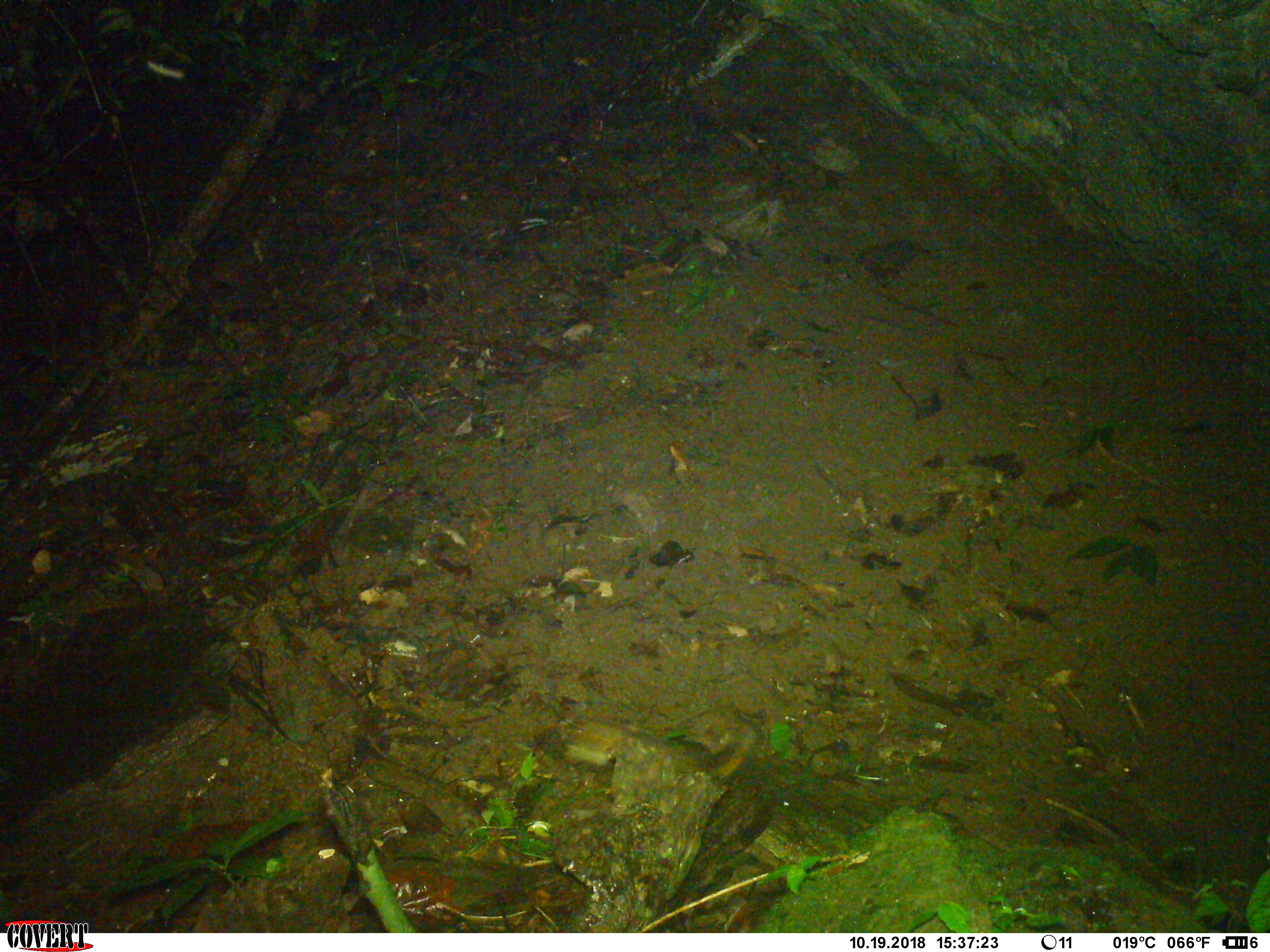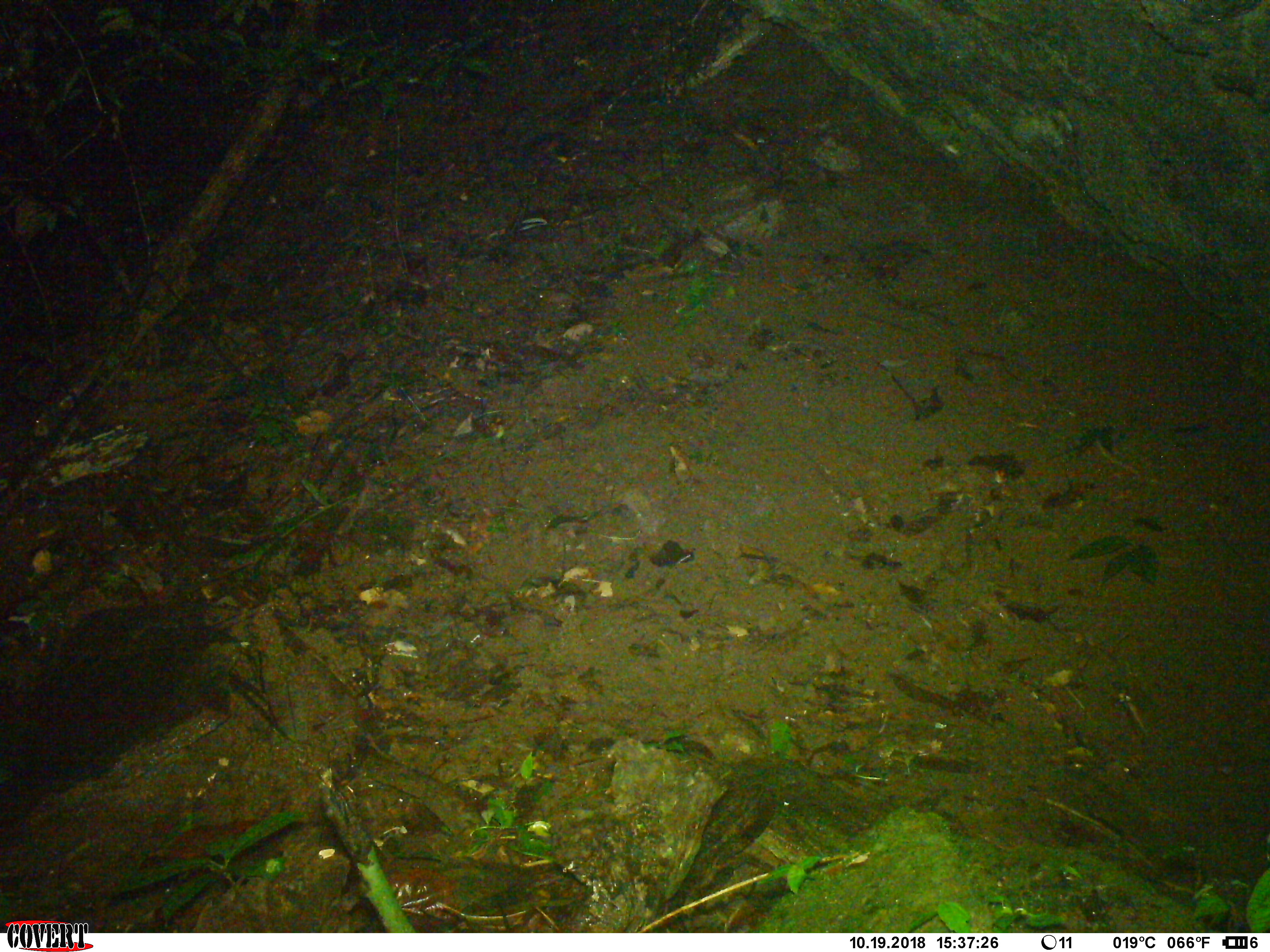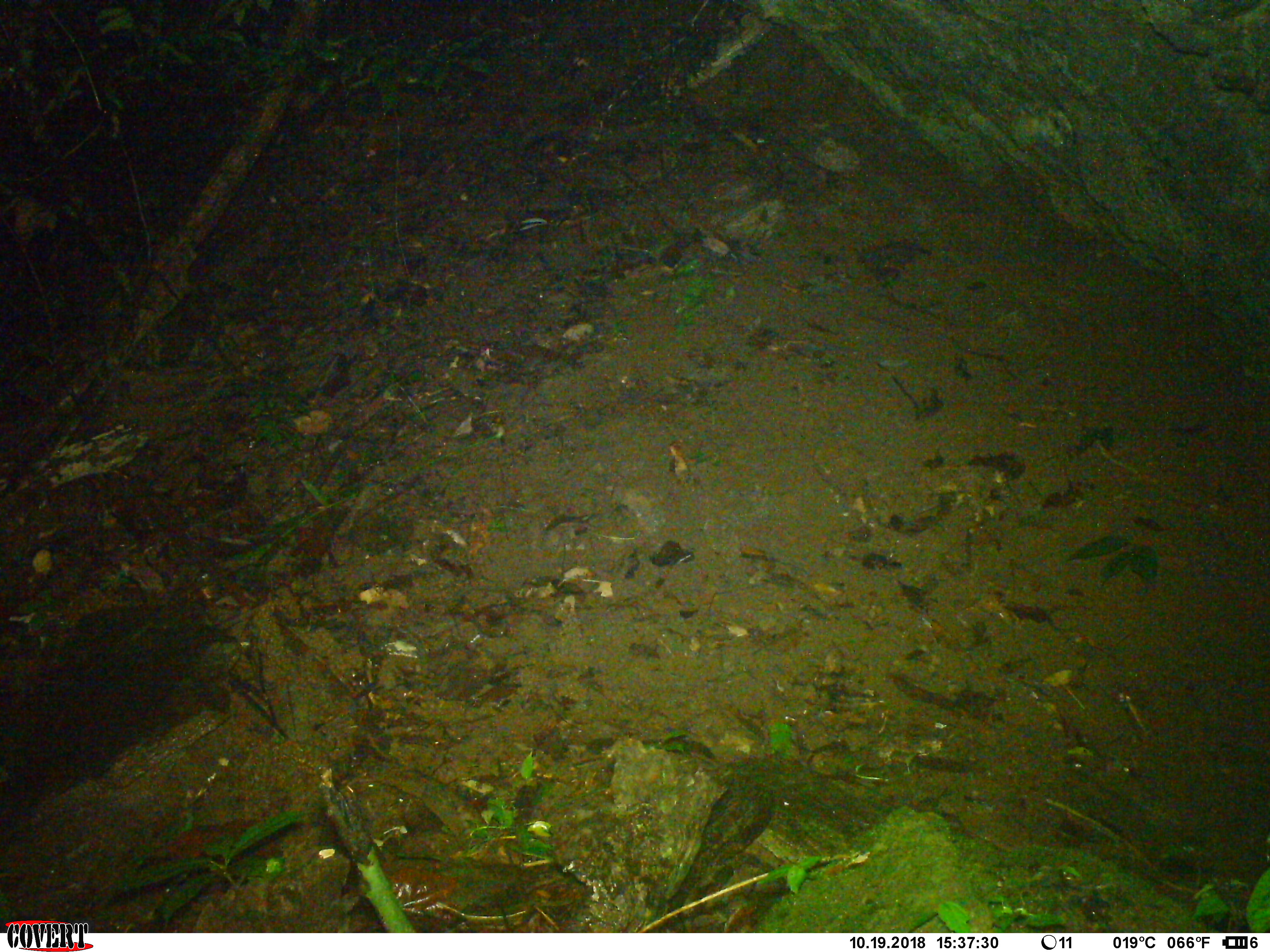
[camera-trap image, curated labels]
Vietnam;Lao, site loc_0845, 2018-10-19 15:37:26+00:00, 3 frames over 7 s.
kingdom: Animalia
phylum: Chordata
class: Mammalia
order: Rodentia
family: Sciuridae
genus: Dremomys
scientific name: Dremomys rufigenis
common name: red-cheeked squirrel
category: red cheeked squirrel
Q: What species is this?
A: Red cheeked squirrel (red-cheeked squirrel) (Dremomys rufigenis).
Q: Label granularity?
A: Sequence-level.